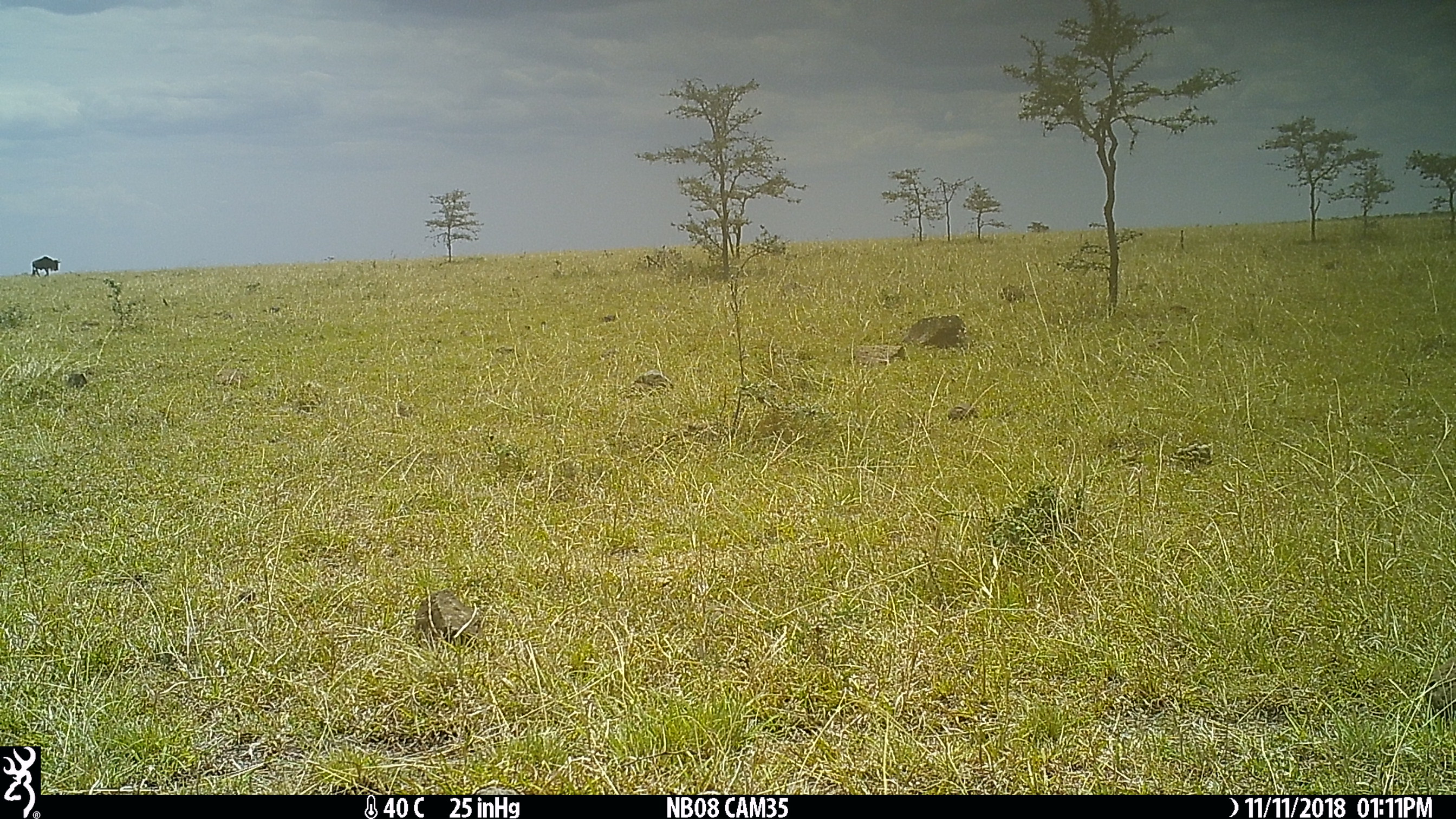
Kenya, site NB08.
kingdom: Animalia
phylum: Chordata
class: Mammalia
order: Artiodactyla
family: Bovidae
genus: Connochaetes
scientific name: Connochaetes taurinus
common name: blue wildebeest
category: wildebeest